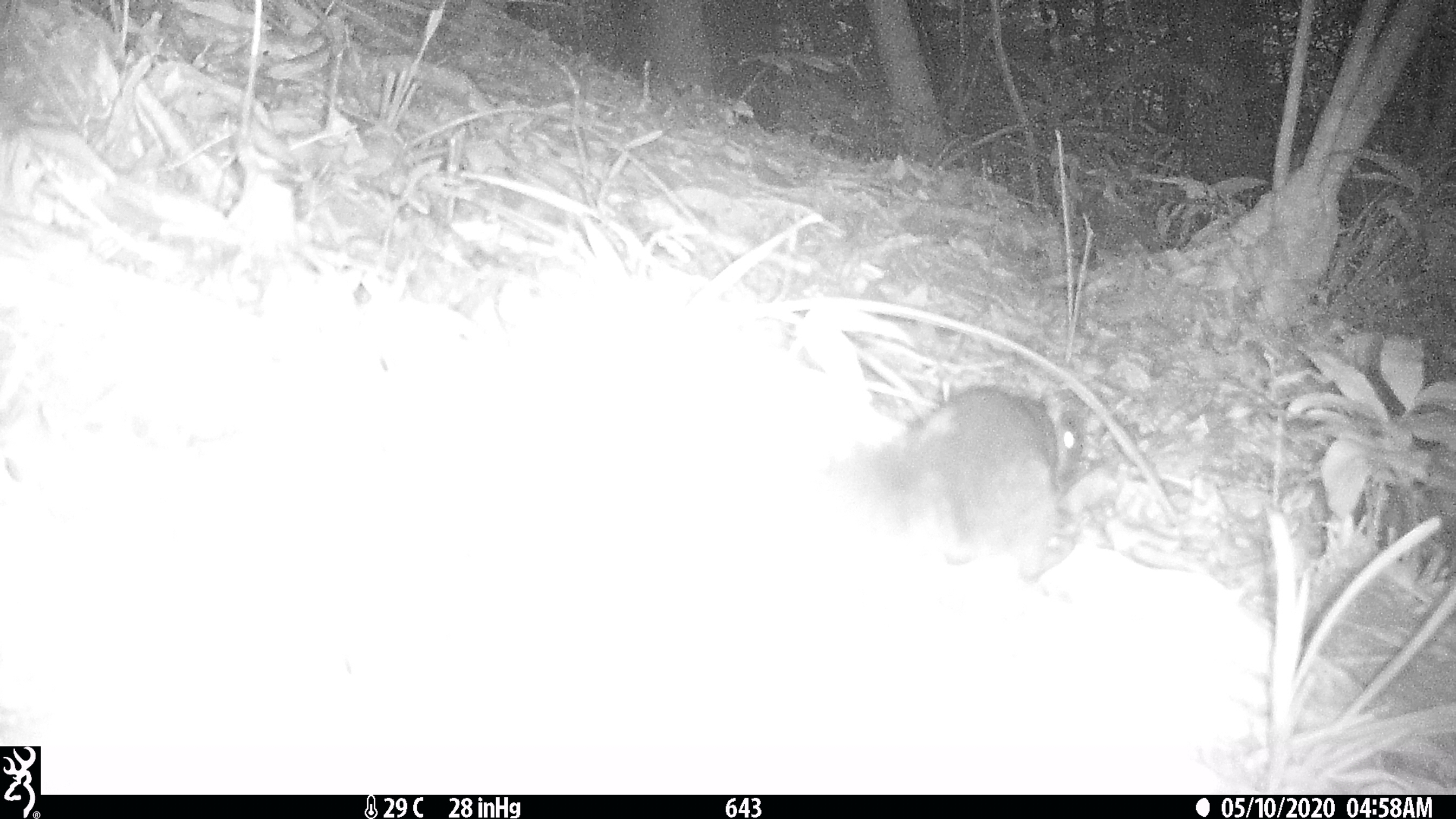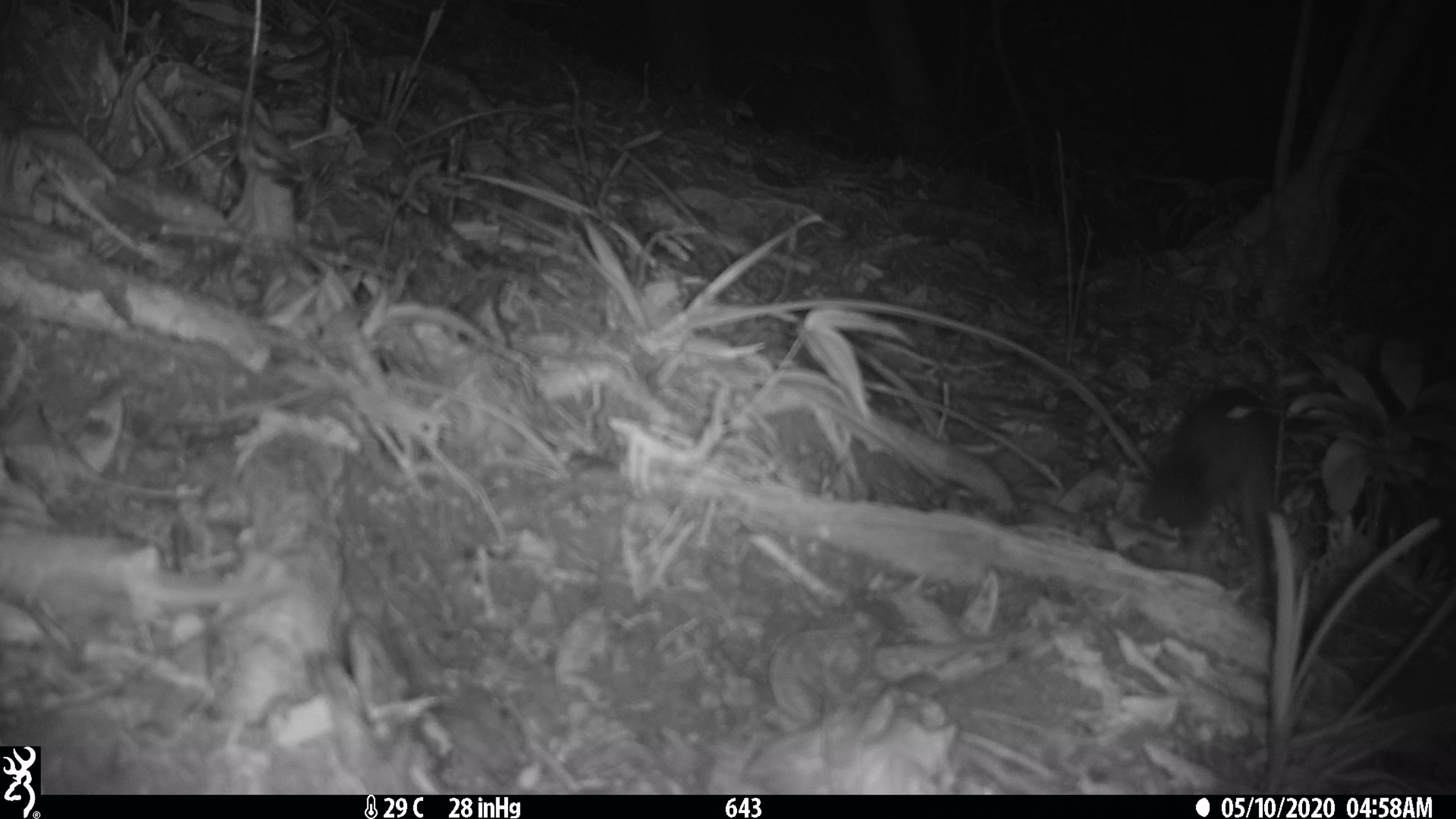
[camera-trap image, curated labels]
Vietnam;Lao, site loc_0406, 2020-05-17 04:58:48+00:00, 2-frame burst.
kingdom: Animalia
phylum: Chordata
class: Mammalia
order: Rodentia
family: Sciuridae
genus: Sciurus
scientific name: Sciurus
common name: squirrel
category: unidentified squirrel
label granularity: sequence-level